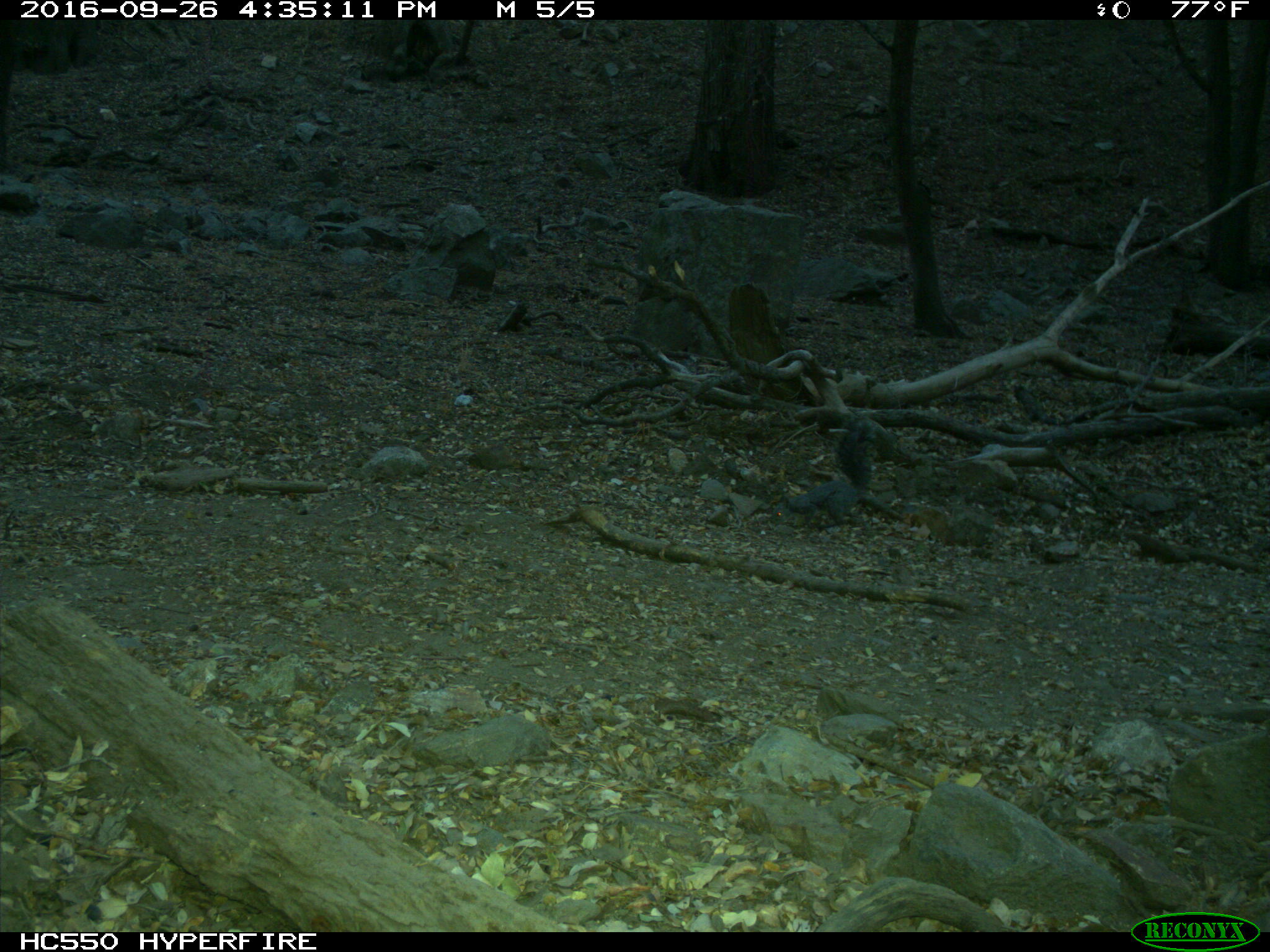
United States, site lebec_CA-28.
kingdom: Animalia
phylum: Chordata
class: Mammalia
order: Rodentia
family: Sciuridae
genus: Sciurus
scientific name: Sciurus carolinensis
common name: eastern gray squirrel